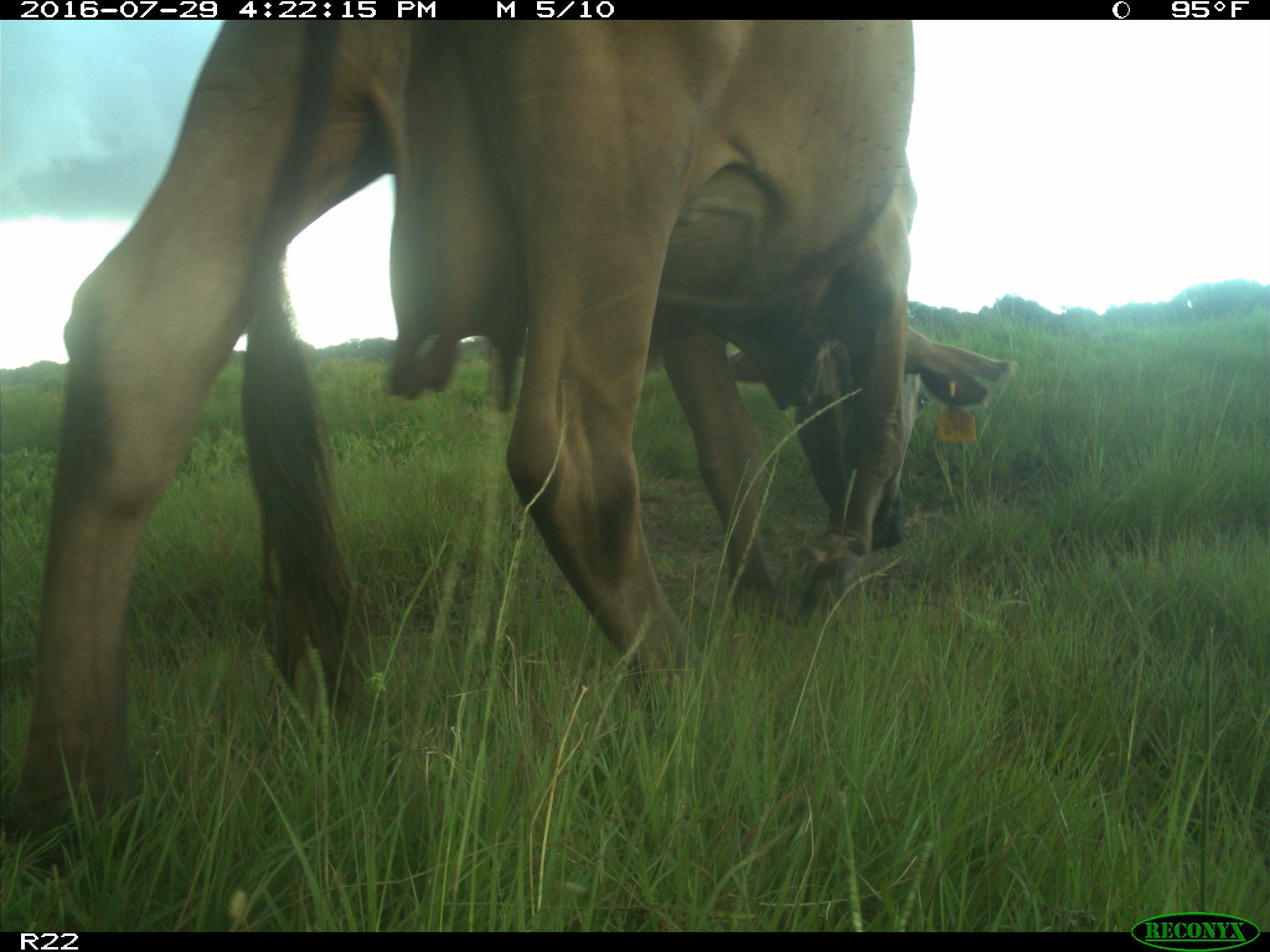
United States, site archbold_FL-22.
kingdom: Animalia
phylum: Chordata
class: Mammalia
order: Artiodactyla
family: Bovidae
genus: Bos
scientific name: Bos taurus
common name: domestic cow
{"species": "Bos taurus (domestic cow)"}